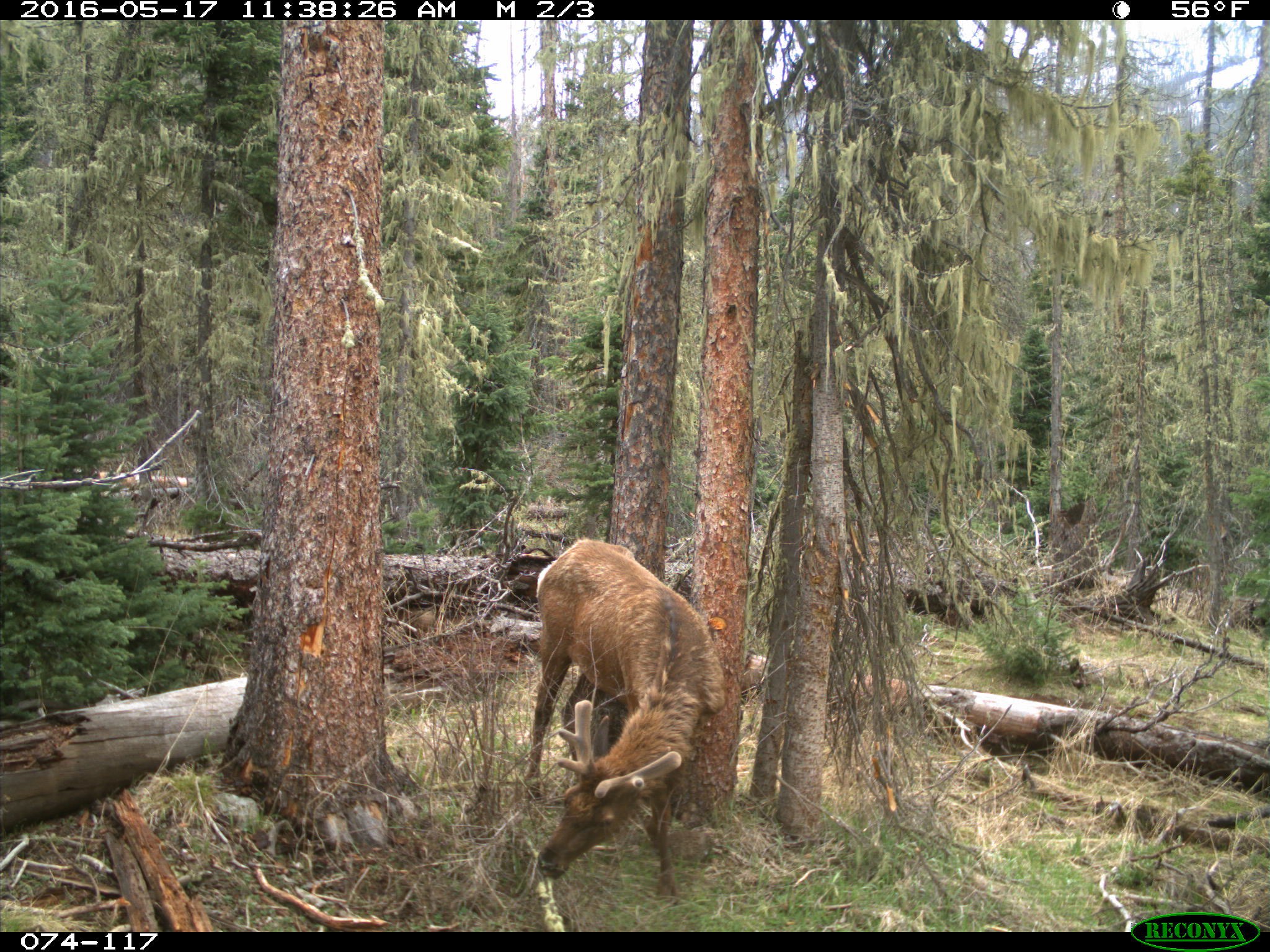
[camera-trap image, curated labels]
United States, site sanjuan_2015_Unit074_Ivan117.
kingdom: Animalia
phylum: Chordata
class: Mammalia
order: Artiodactyla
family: Cervidae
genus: Cervus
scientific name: Cervus elaphus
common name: red deer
Cervus elaphus (red deer).